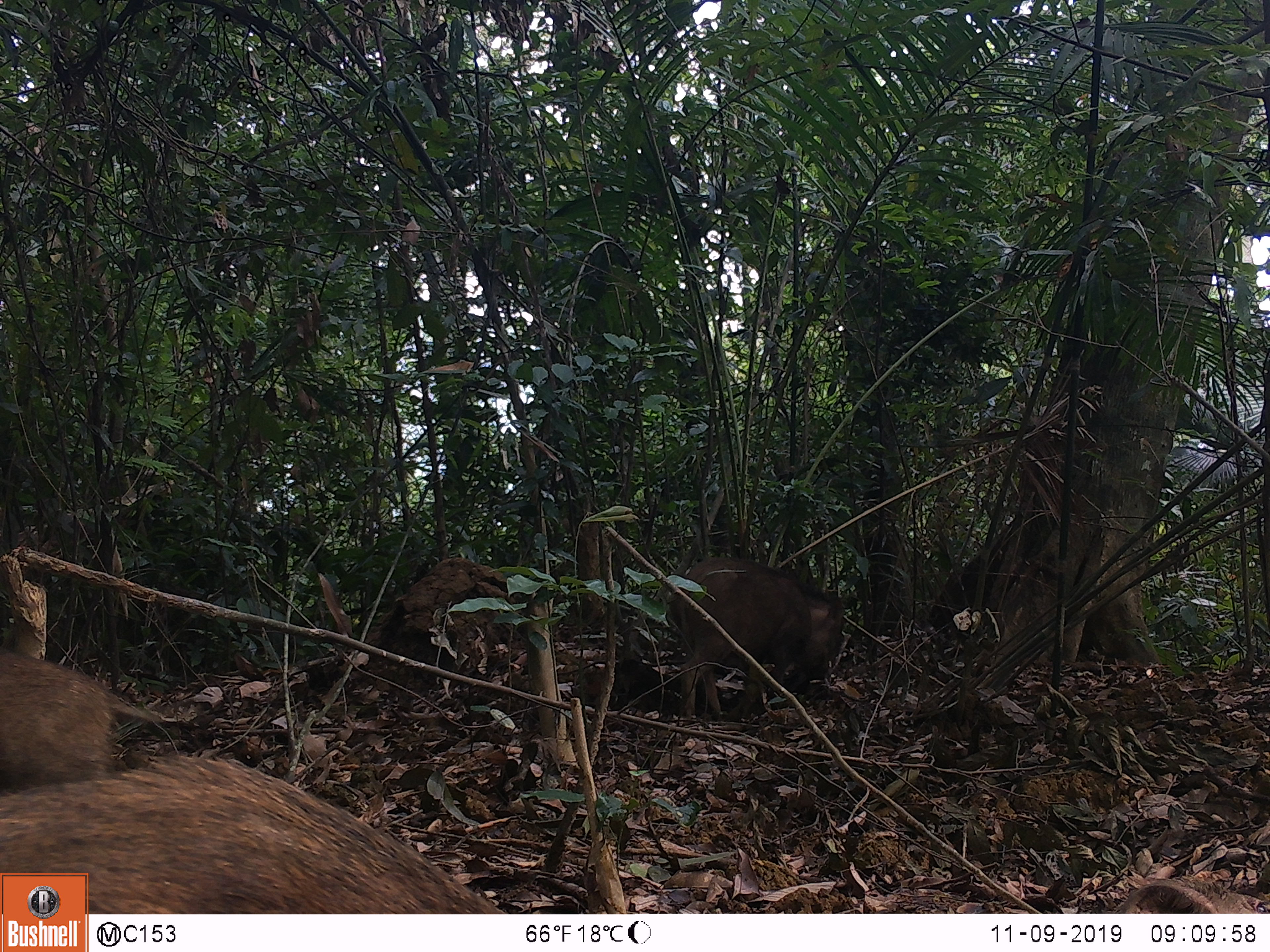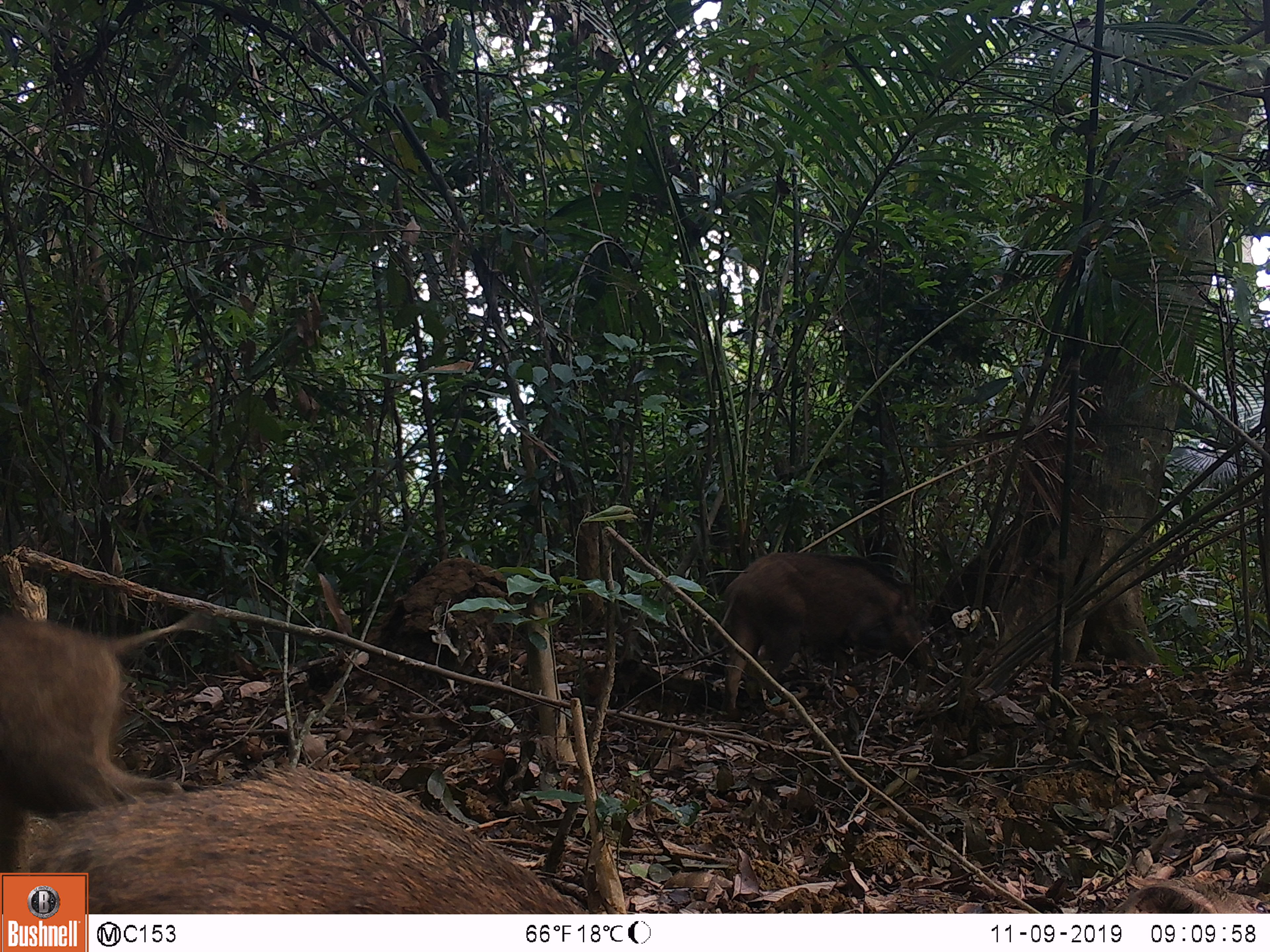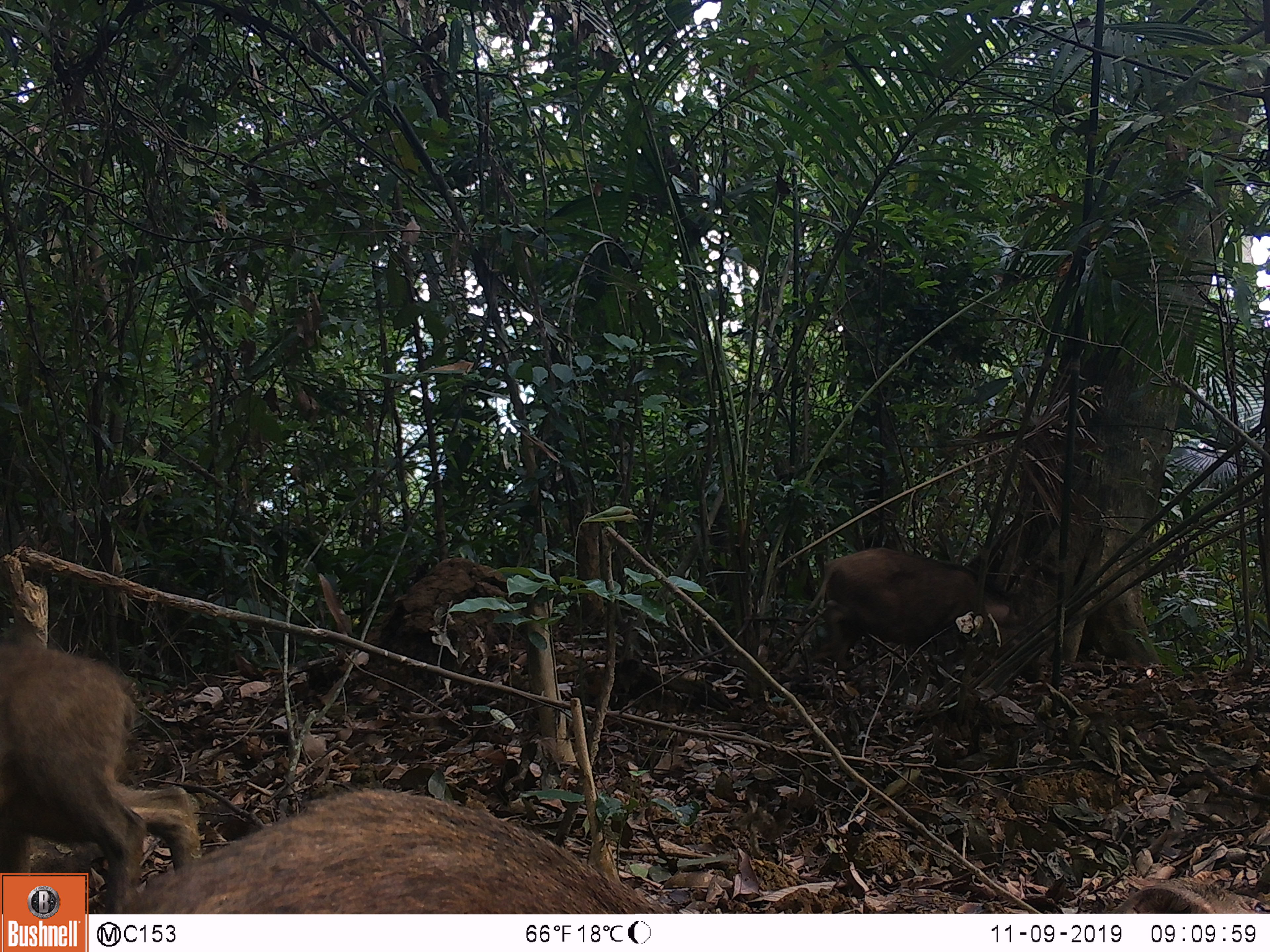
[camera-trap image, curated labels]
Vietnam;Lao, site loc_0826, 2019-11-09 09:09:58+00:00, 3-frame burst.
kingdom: Animalia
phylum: Chordata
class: Mammalia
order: Artiodactyla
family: Suidae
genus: Sus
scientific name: Sus scrofa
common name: eurasian wild pig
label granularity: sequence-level